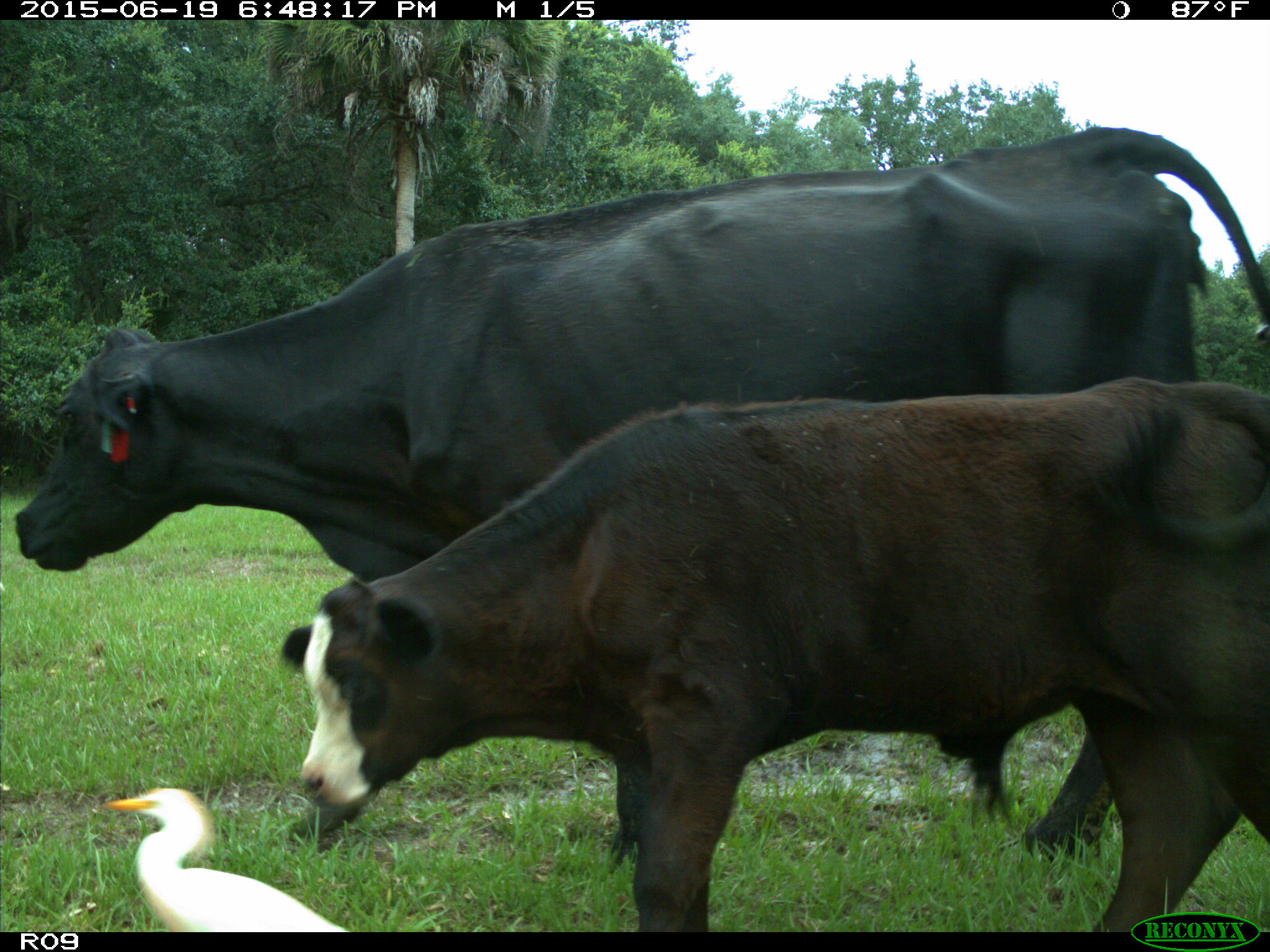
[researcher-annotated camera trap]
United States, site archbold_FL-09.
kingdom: Animalia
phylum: Chordata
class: Mammalia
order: Artiodactyla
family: Bovidae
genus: Bos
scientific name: Bos taurus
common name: domestic cow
Bos taurus (domestic cow).